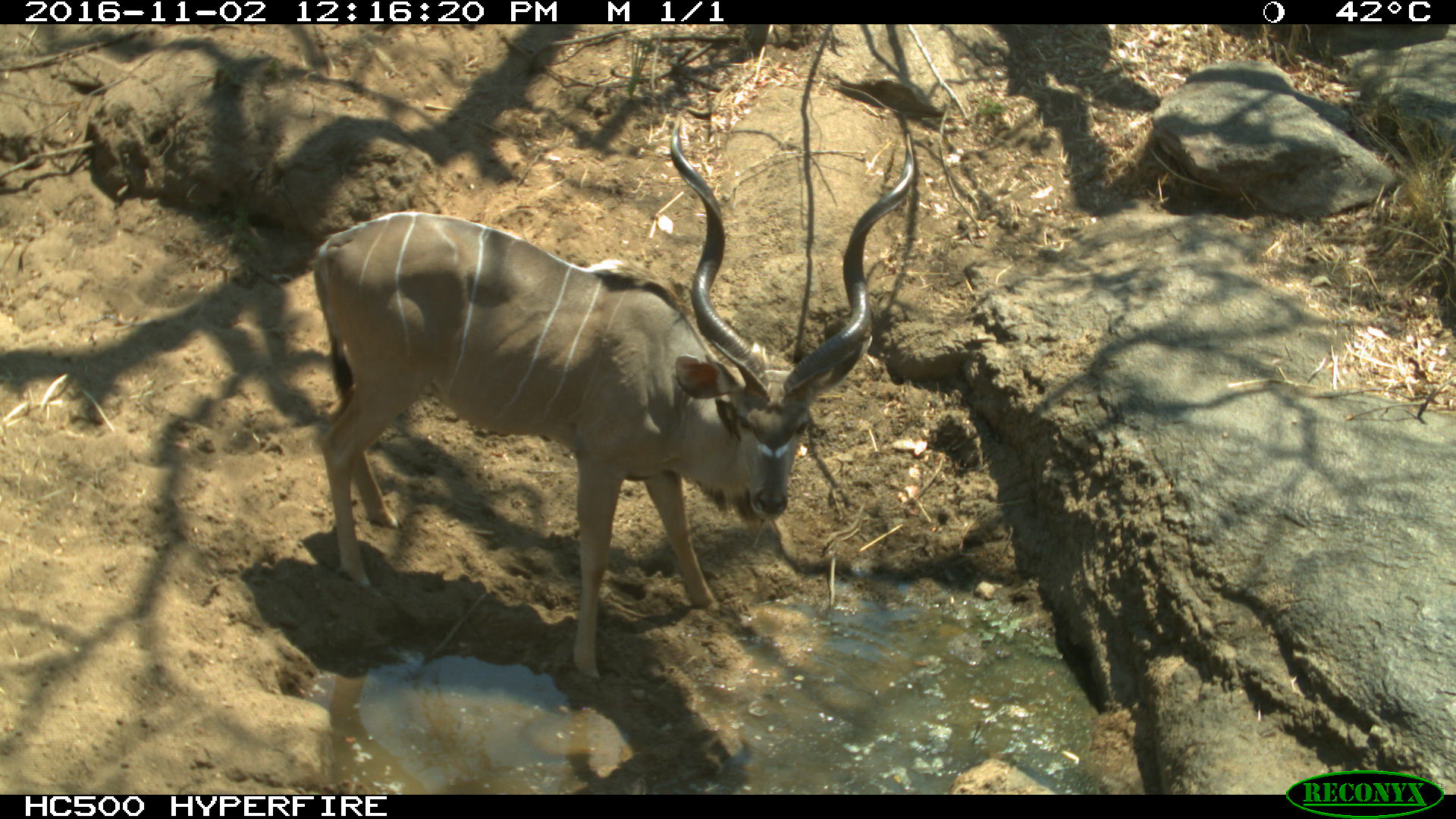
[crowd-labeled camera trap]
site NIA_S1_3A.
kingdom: Animalia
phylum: Chordata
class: Mammalia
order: Artiodactyla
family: Bovidae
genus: Tragelaphus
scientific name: Tragelaphus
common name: kudu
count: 1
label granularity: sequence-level